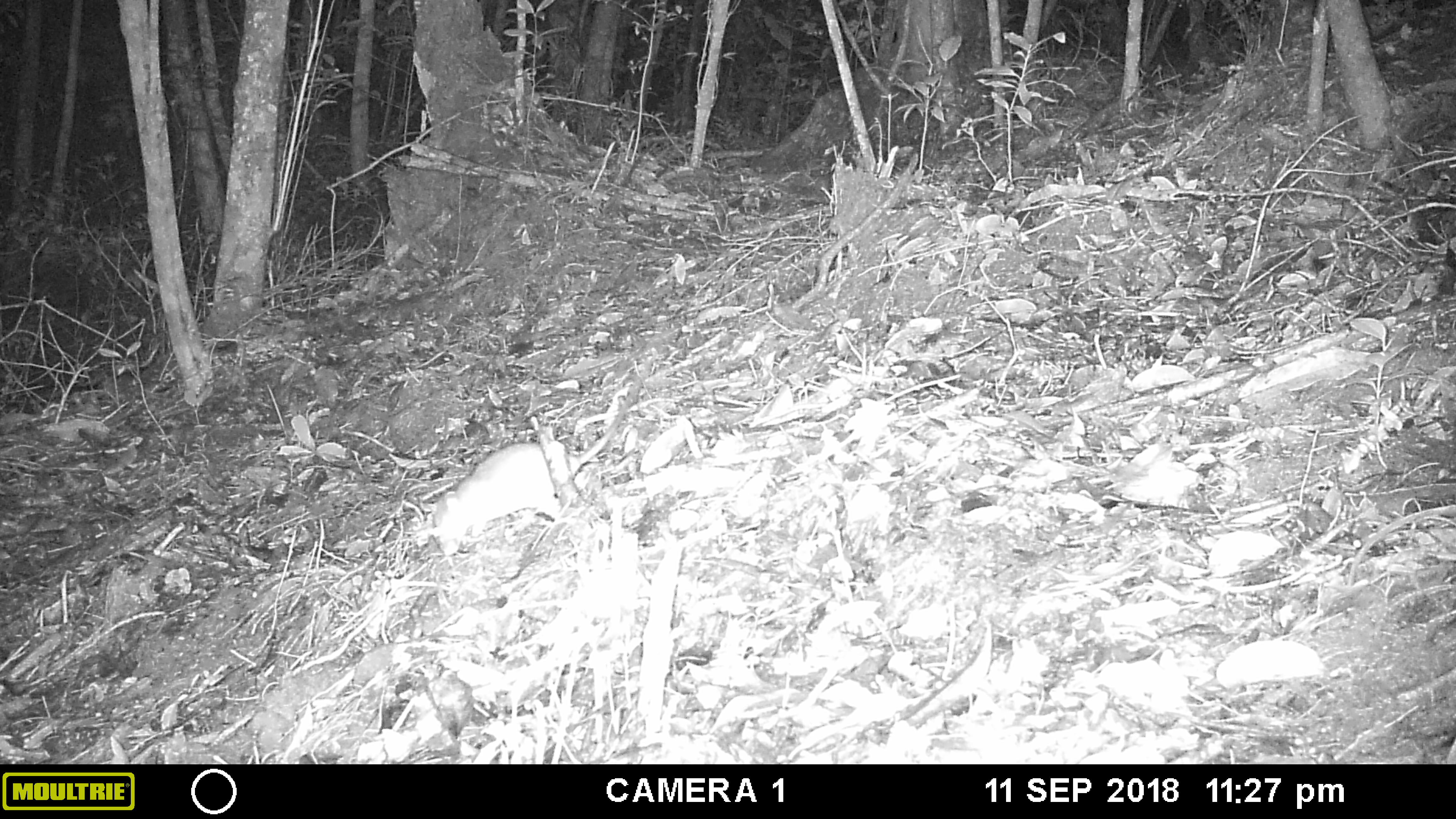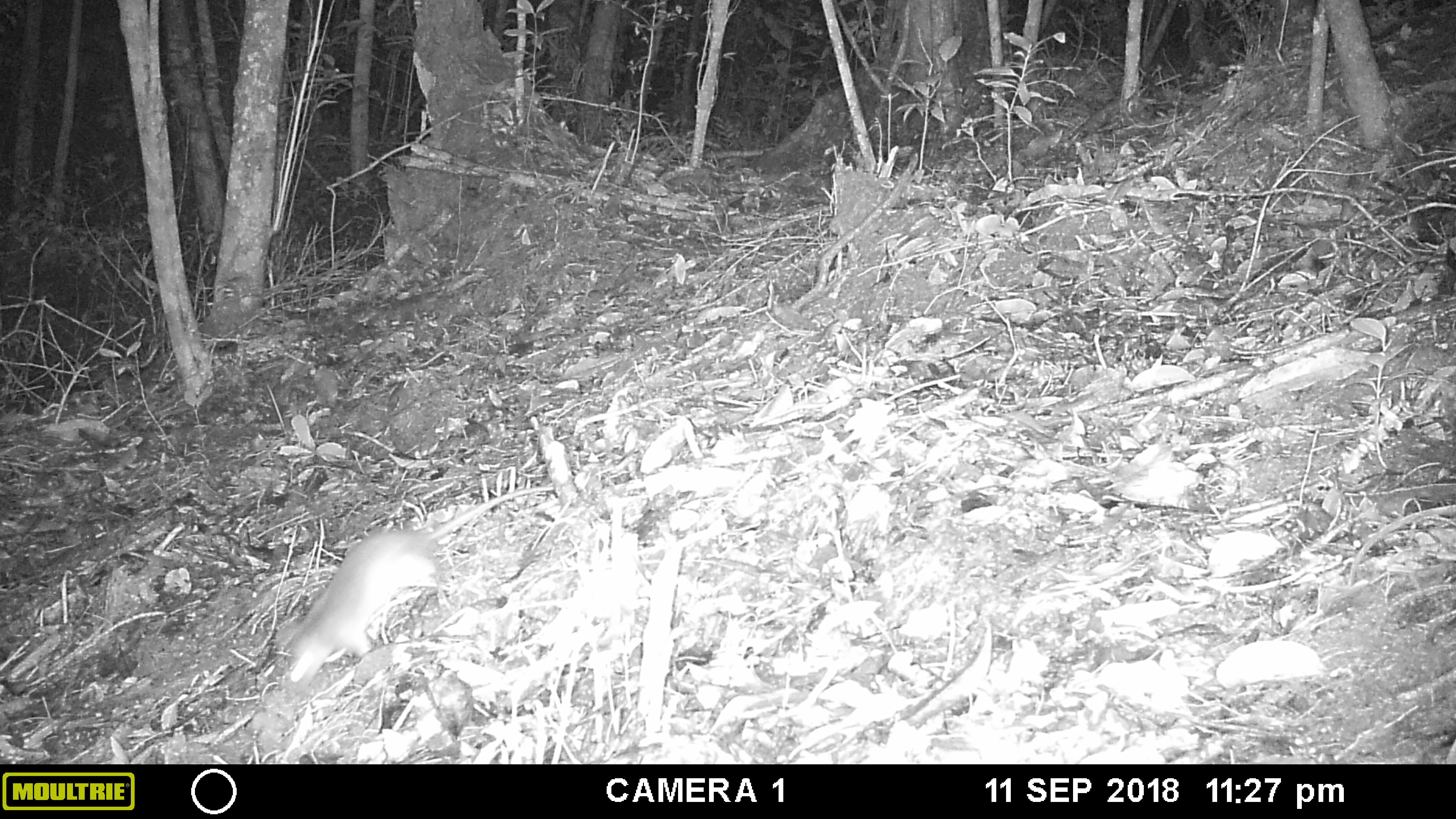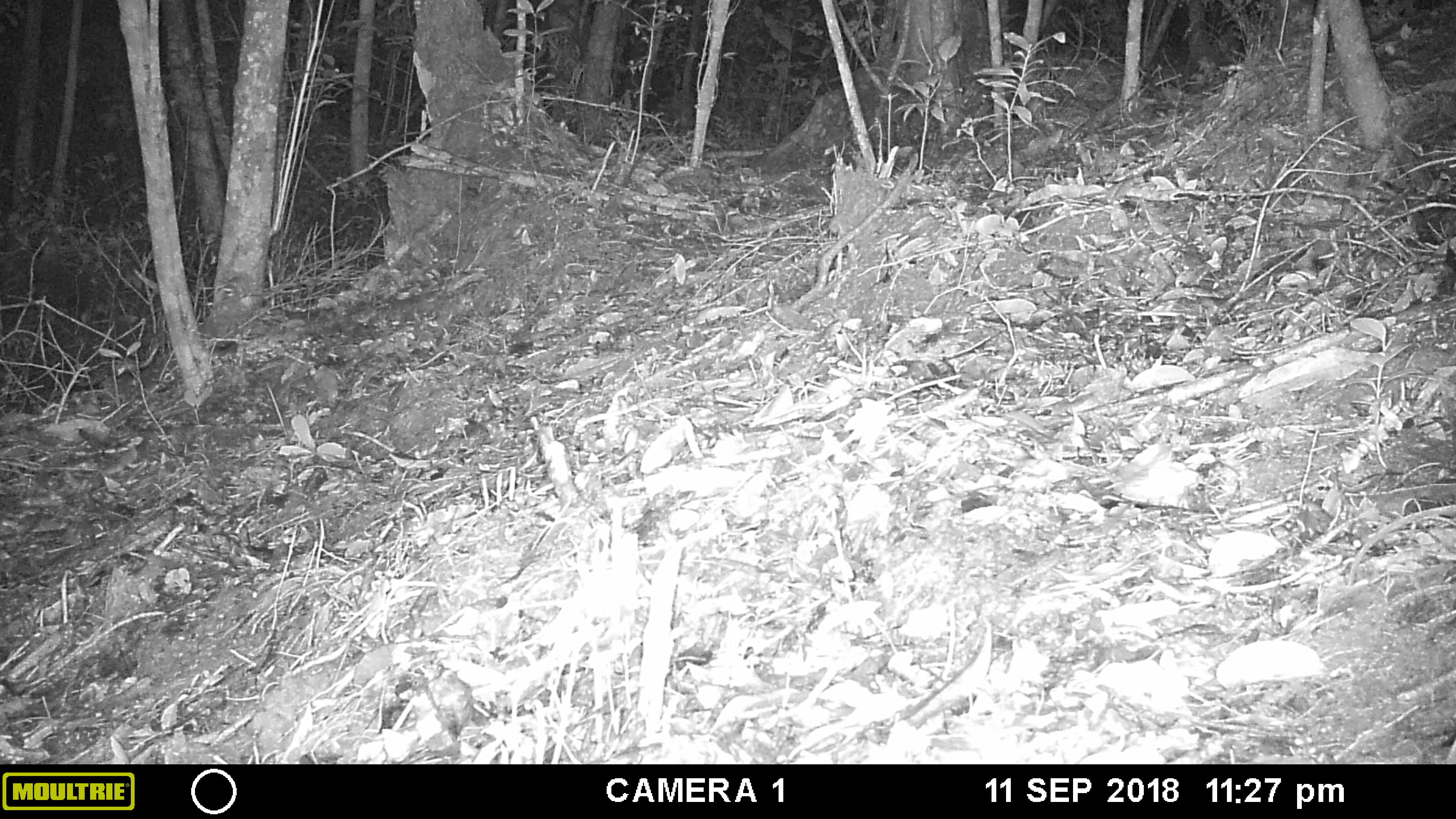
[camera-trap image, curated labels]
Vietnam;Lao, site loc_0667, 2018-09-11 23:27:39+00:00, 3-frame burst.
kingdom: Animalia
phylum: Chordata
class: Mammalia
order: Rodentia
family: Muridae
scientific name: Muridae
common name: old-world mice and rats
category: unidentified murid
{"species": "unidentified murid (old-world mice and rats) (Muridae)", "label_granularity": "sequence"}